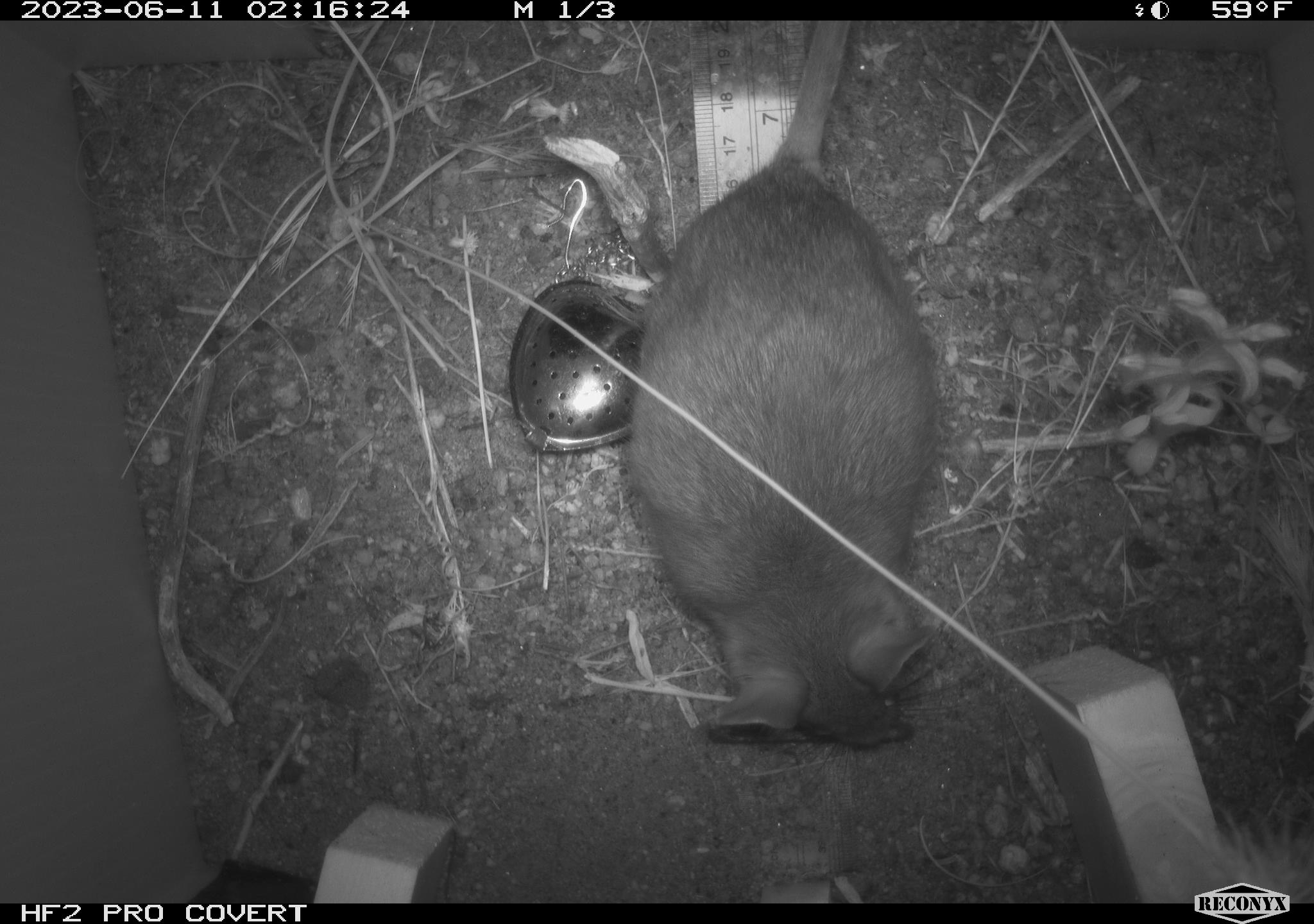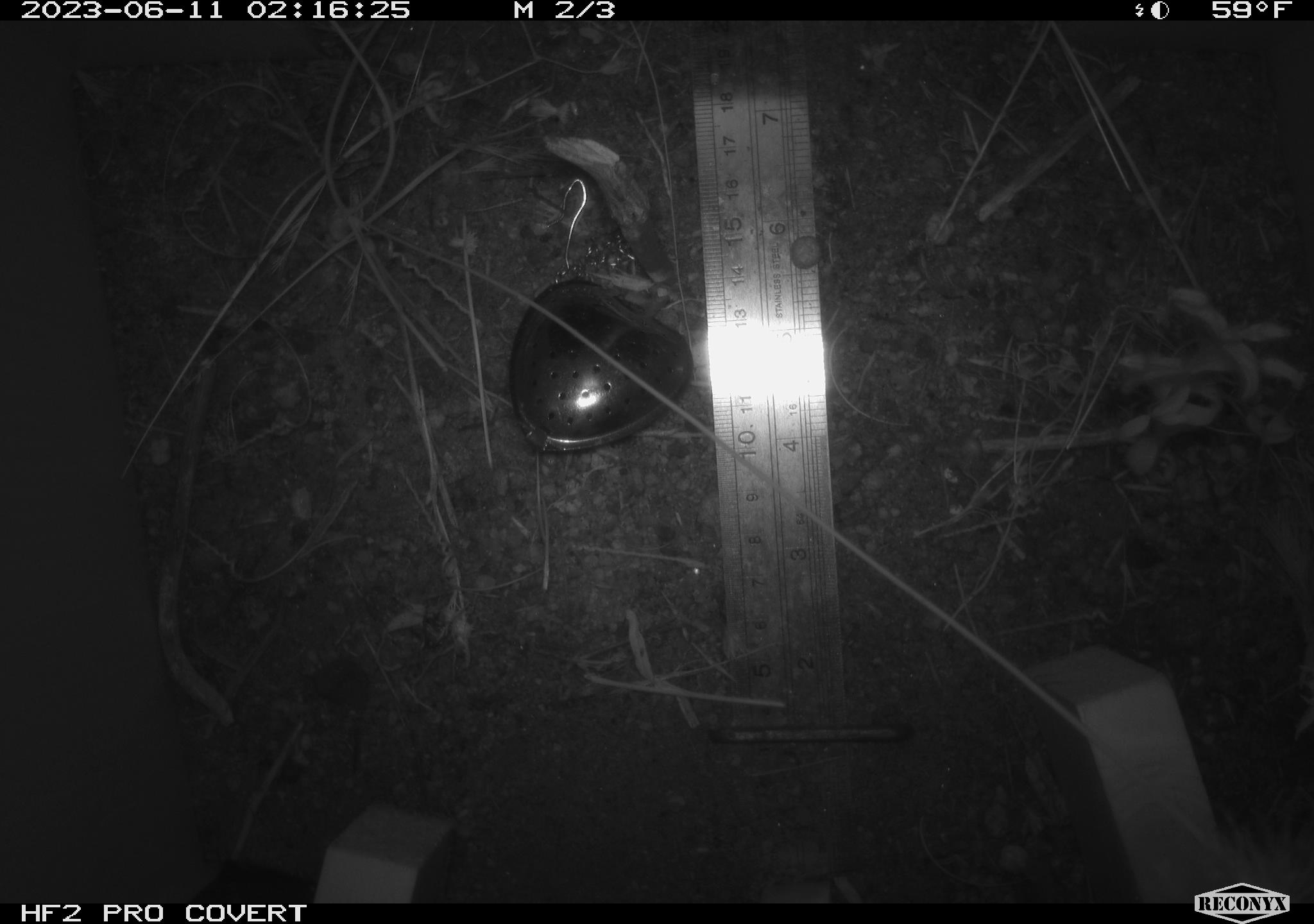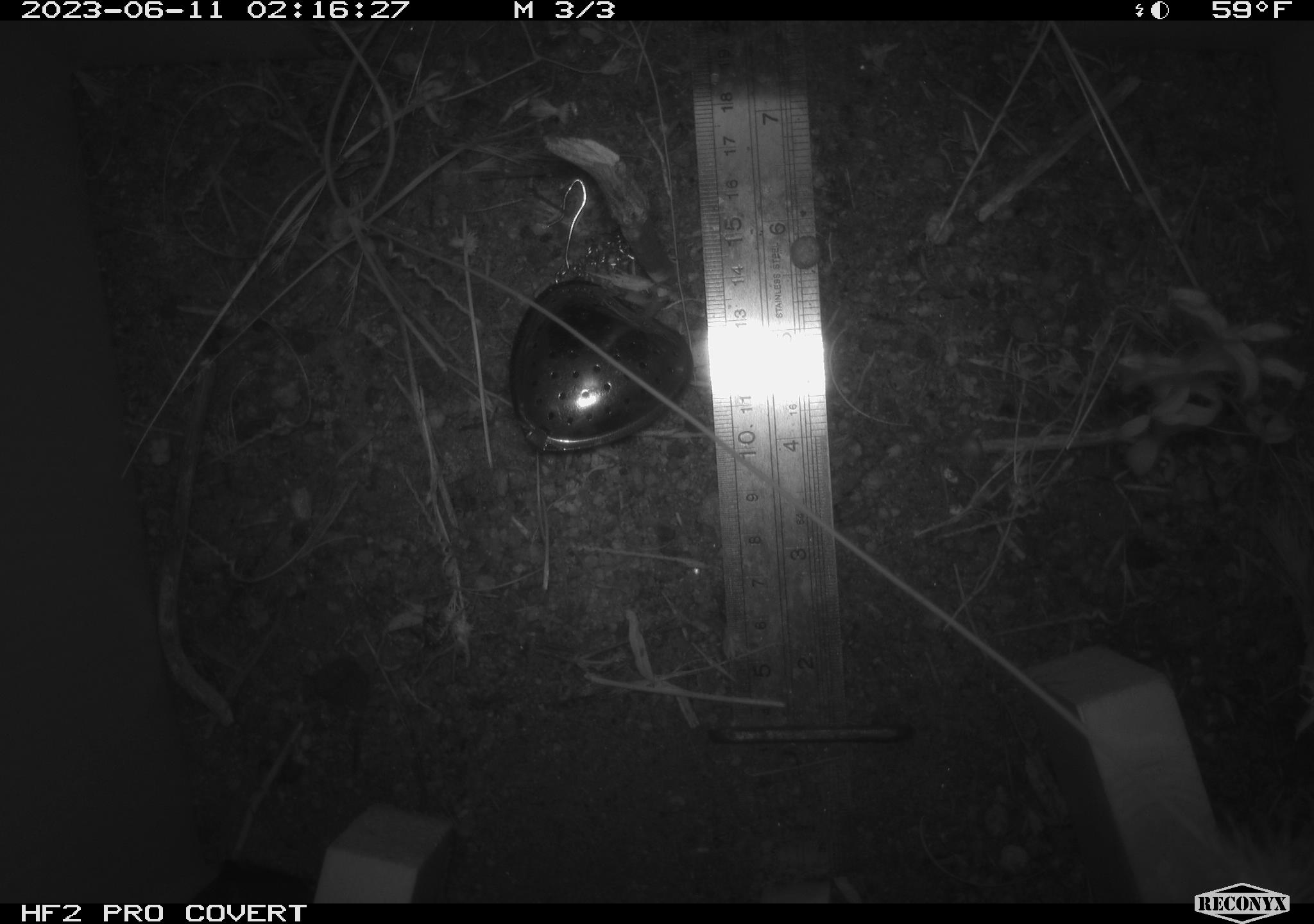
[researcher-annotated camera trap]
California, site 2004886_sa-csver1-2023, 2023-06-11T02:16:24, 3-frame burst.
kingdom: Animalia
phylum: Chordata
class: Mammalia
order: Rodentia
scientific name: Rodentia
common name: mouse species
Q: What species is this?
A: Mouse species (Rodentia).